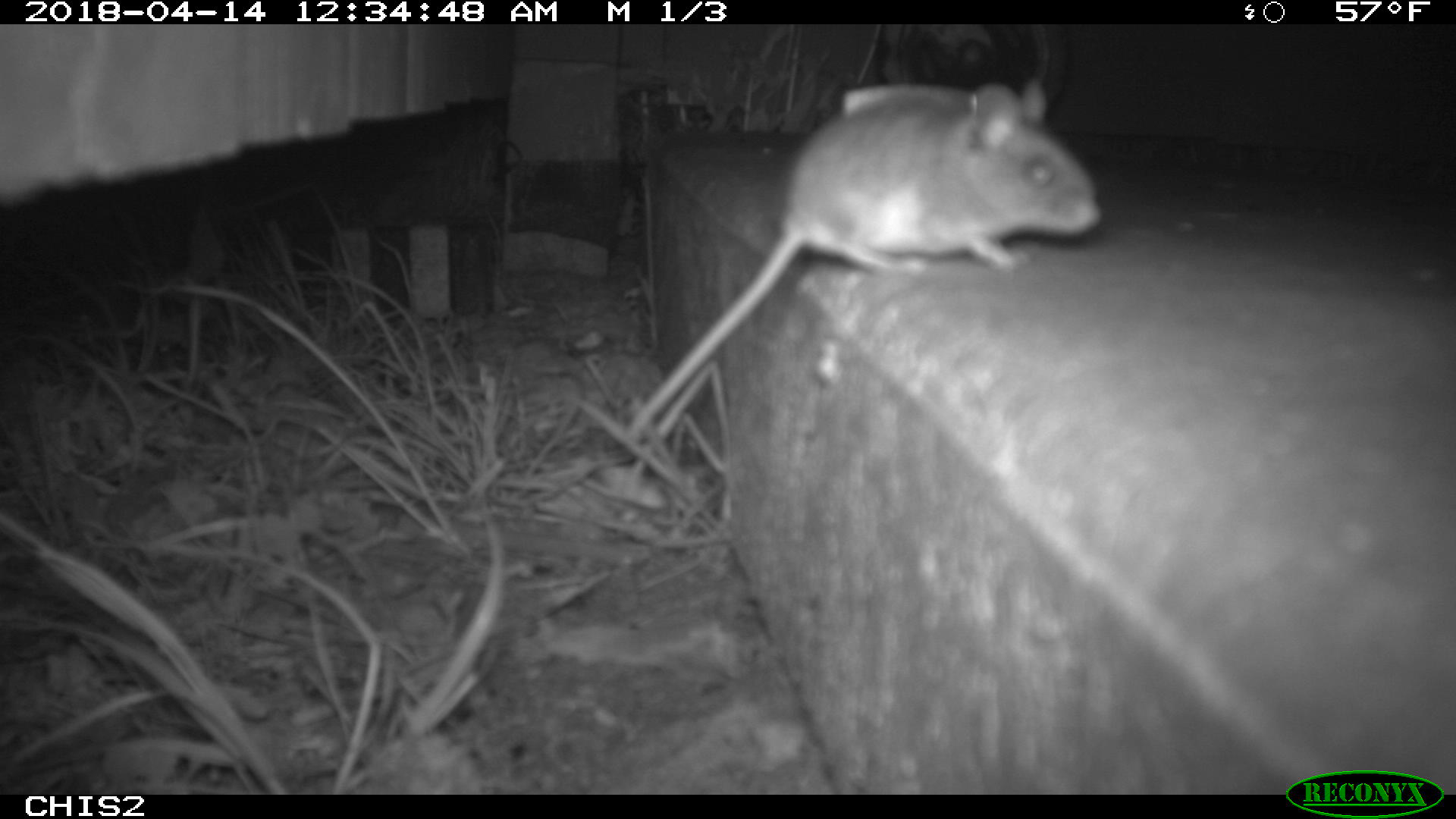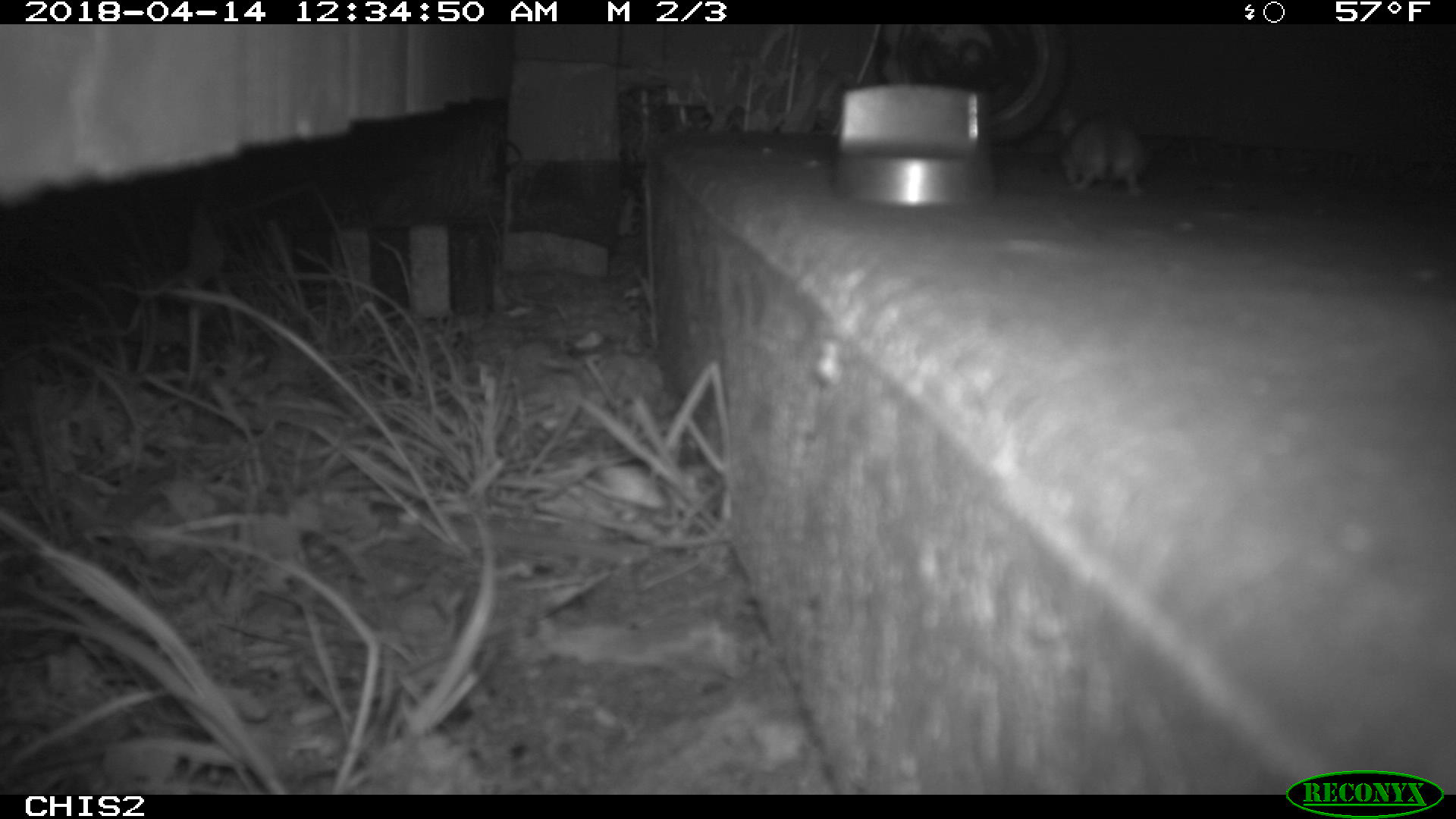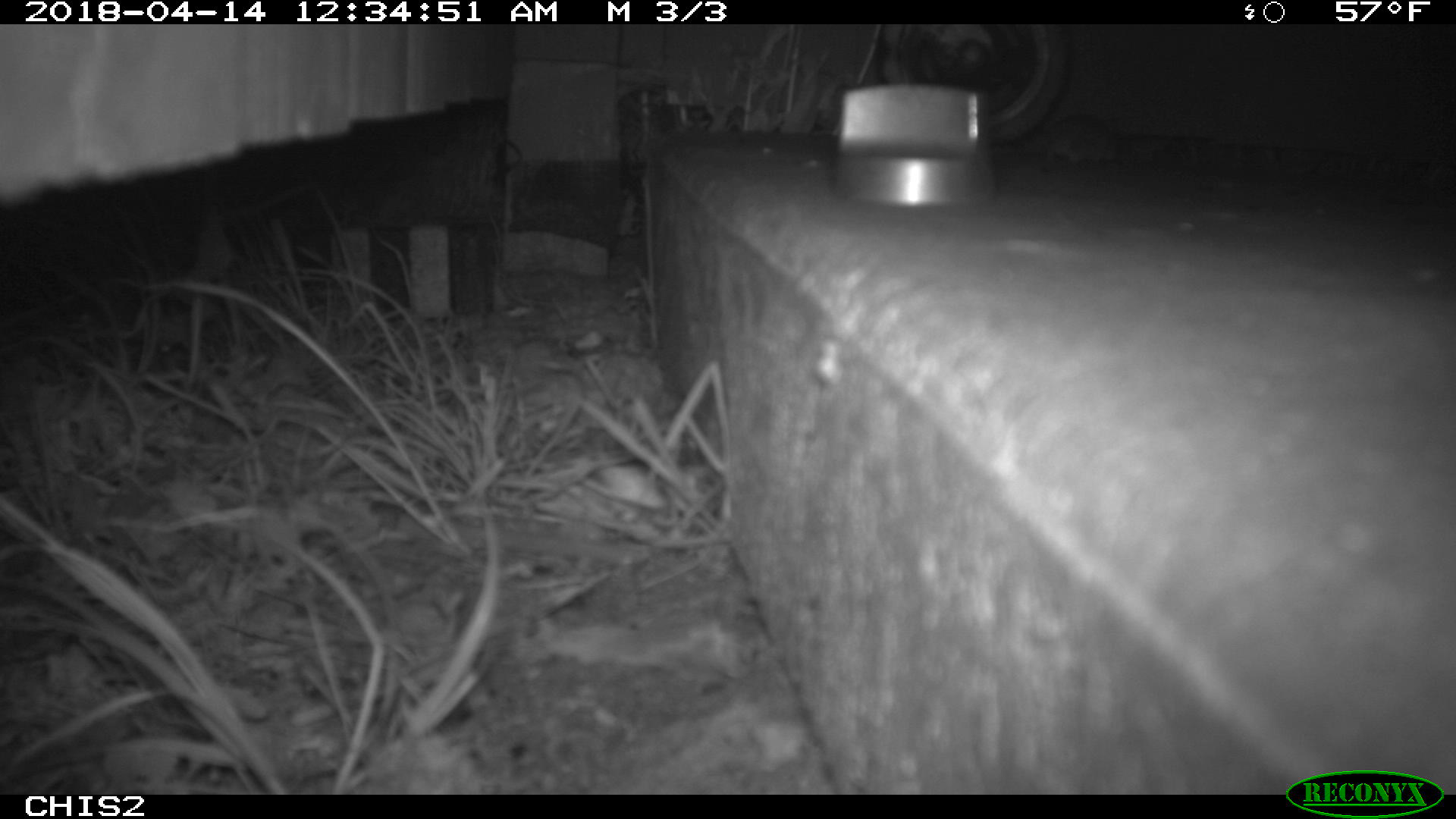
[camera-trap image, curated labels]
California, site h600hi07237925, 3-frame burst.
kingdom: Animalia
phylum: Chordata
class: Mammalia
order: Rodentia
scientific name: Rodentia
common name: rodent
Rodent (Rodentia).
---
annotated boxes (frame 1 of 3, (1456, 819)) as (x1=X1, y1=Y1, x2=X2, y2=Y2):
rodent: (x1=629, y1=79, x2=1103, y2=438)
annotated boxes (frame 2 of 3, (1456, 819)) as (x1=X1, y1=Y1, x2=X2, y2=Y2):
rodent: (x1=1055, y1=100, x2=1152, y2=197)